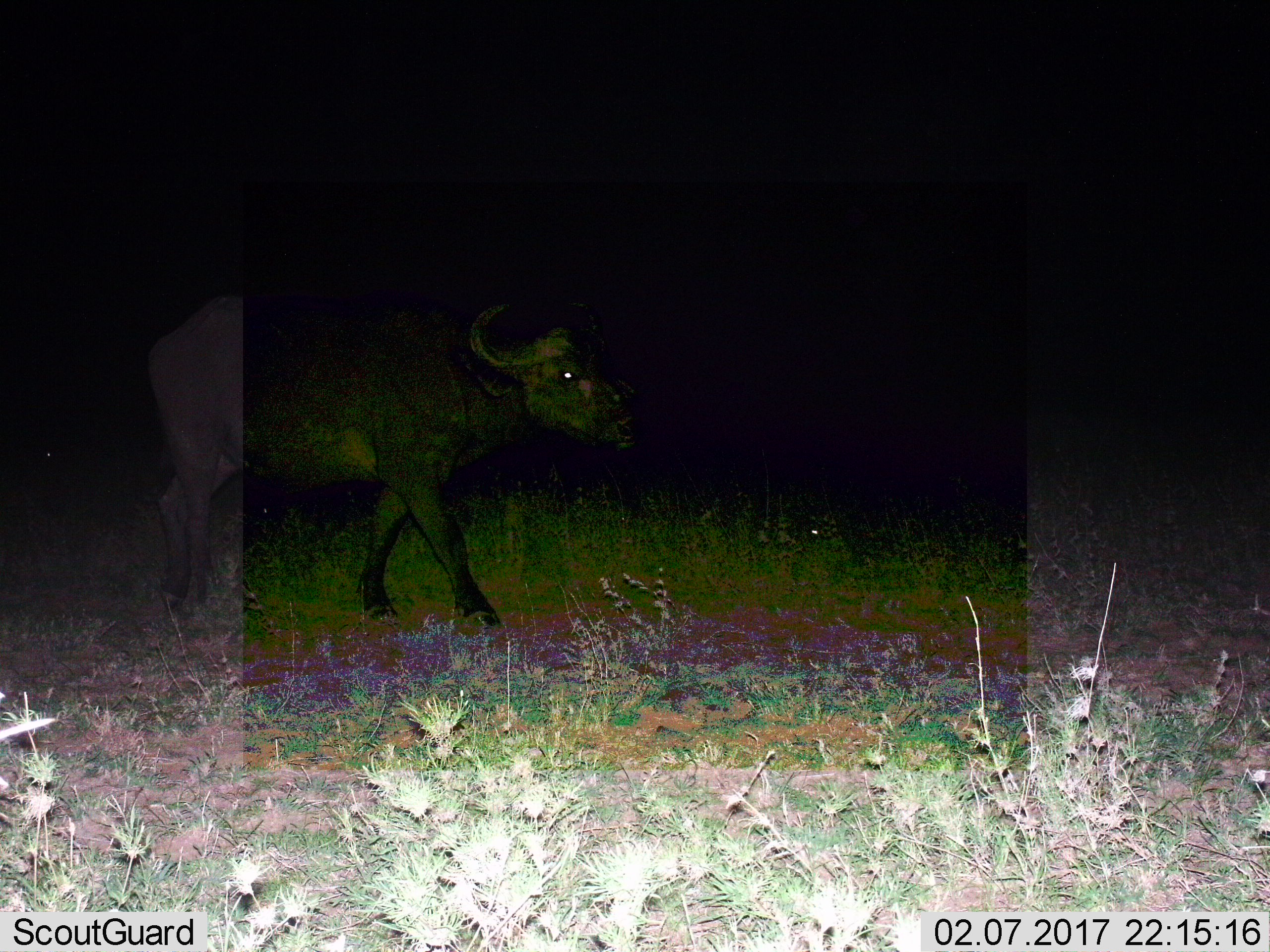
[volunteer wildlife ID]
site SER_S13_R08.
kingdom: Animalia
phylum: Chordata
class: Mammalia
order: Artiodactyla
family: Bovidae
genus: Syncerus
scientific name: Syncerus caffer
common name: african buffalo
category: buffalo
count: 1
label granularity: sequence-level